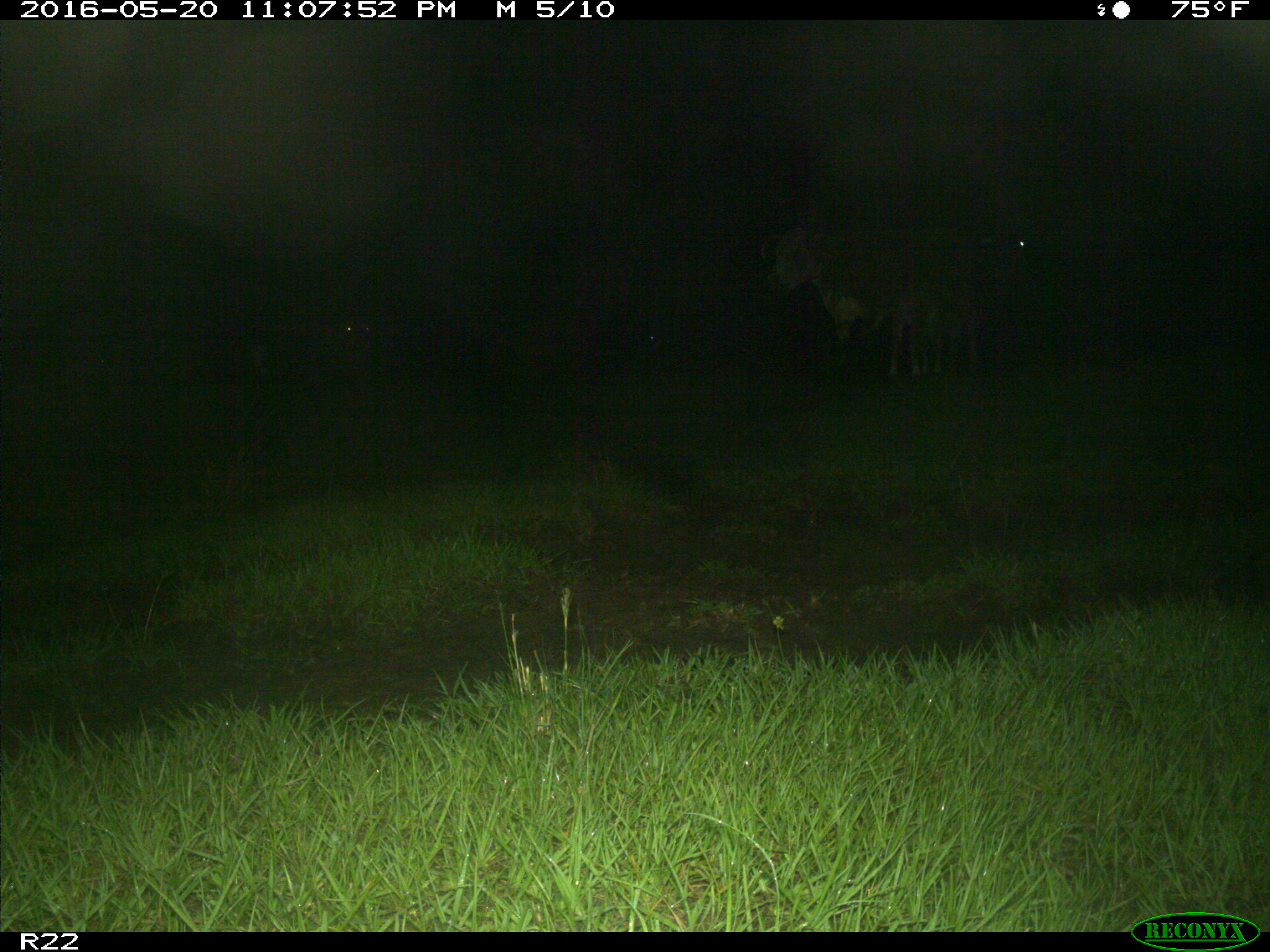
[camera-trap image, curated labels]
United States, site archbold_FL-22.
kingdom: Animalia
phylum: Chordata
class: Mammalia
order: Artiodactyla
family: Bovidae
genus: Bos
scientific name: Bos taurus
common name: domestic cow